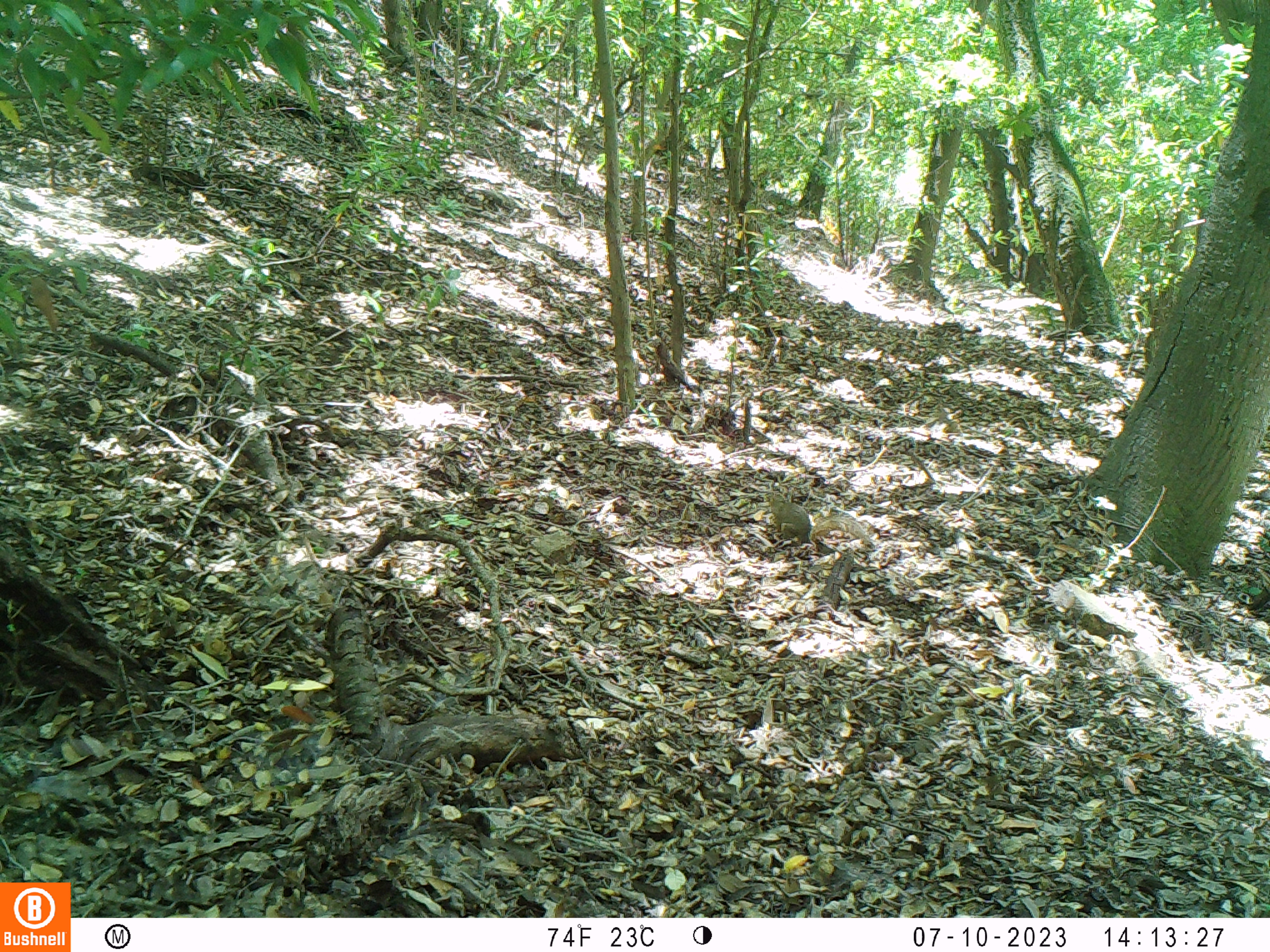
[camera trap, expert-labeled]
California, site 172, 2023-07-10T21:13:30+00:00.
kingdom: Animalia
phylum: Chordata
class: Mammalia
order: Rodentia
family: Sciuridae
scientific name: Sciuridae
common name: squirrel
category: unknown squirrel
Unknown squirrel (squirrel) (Sciuridae).